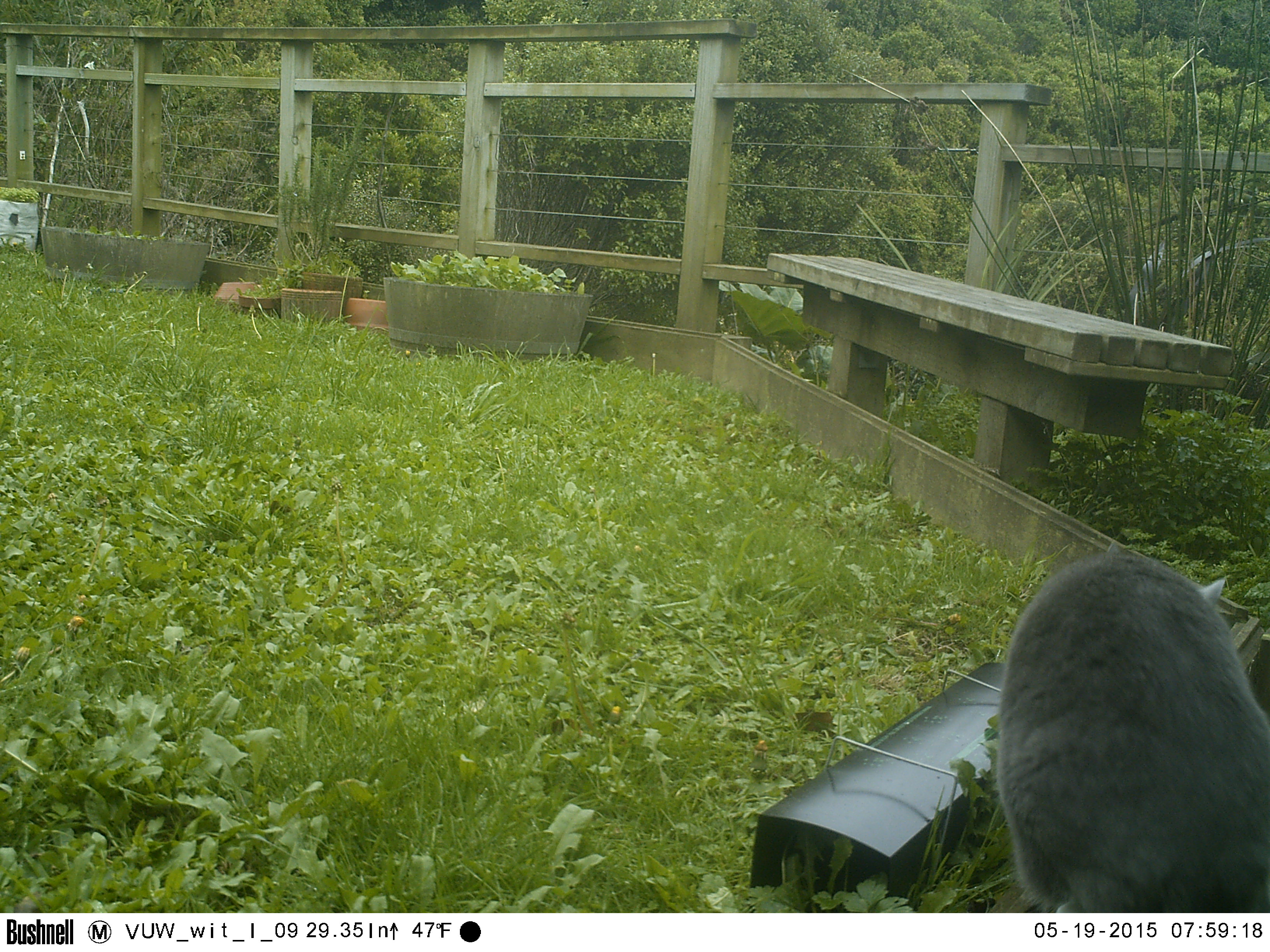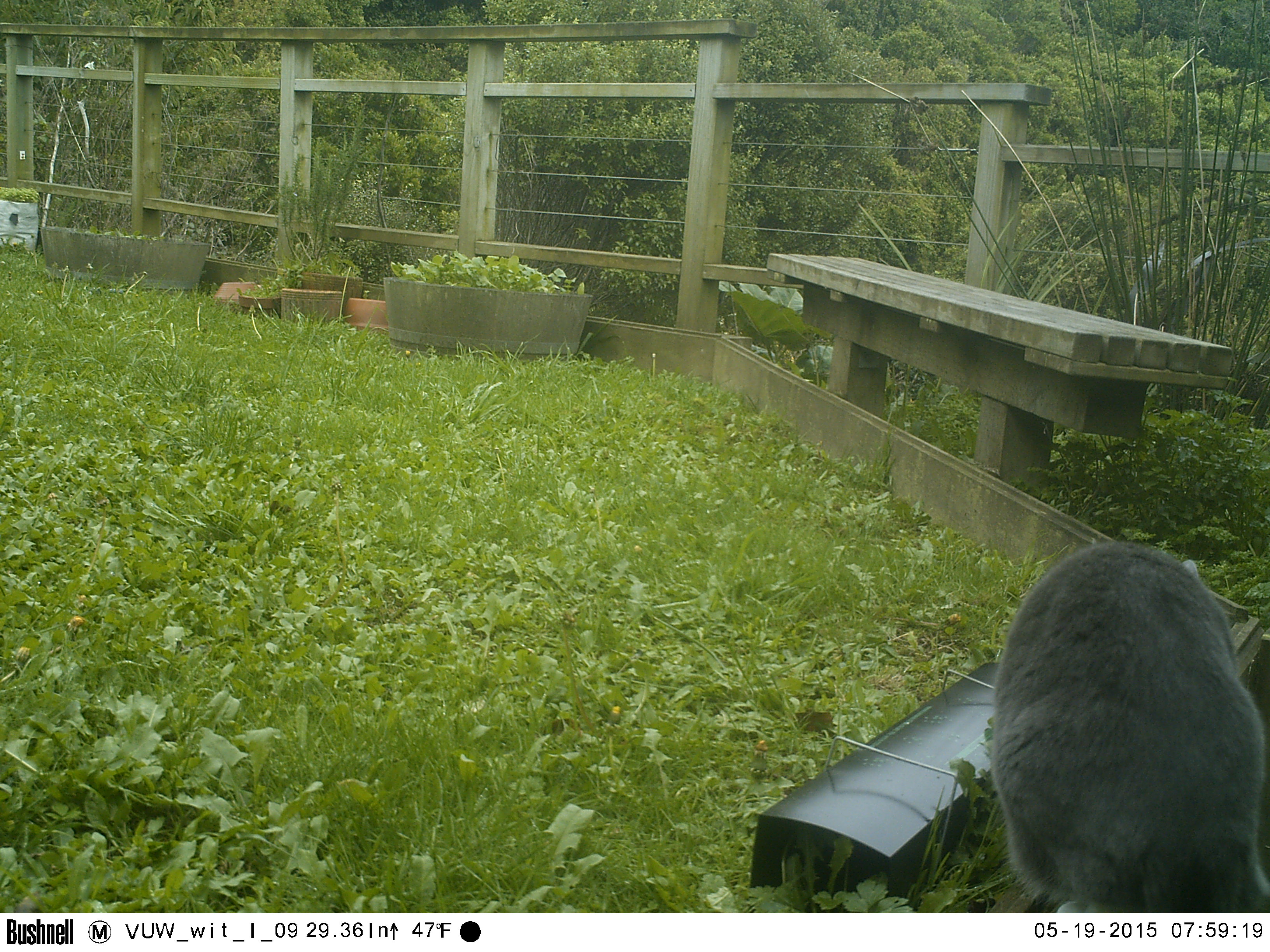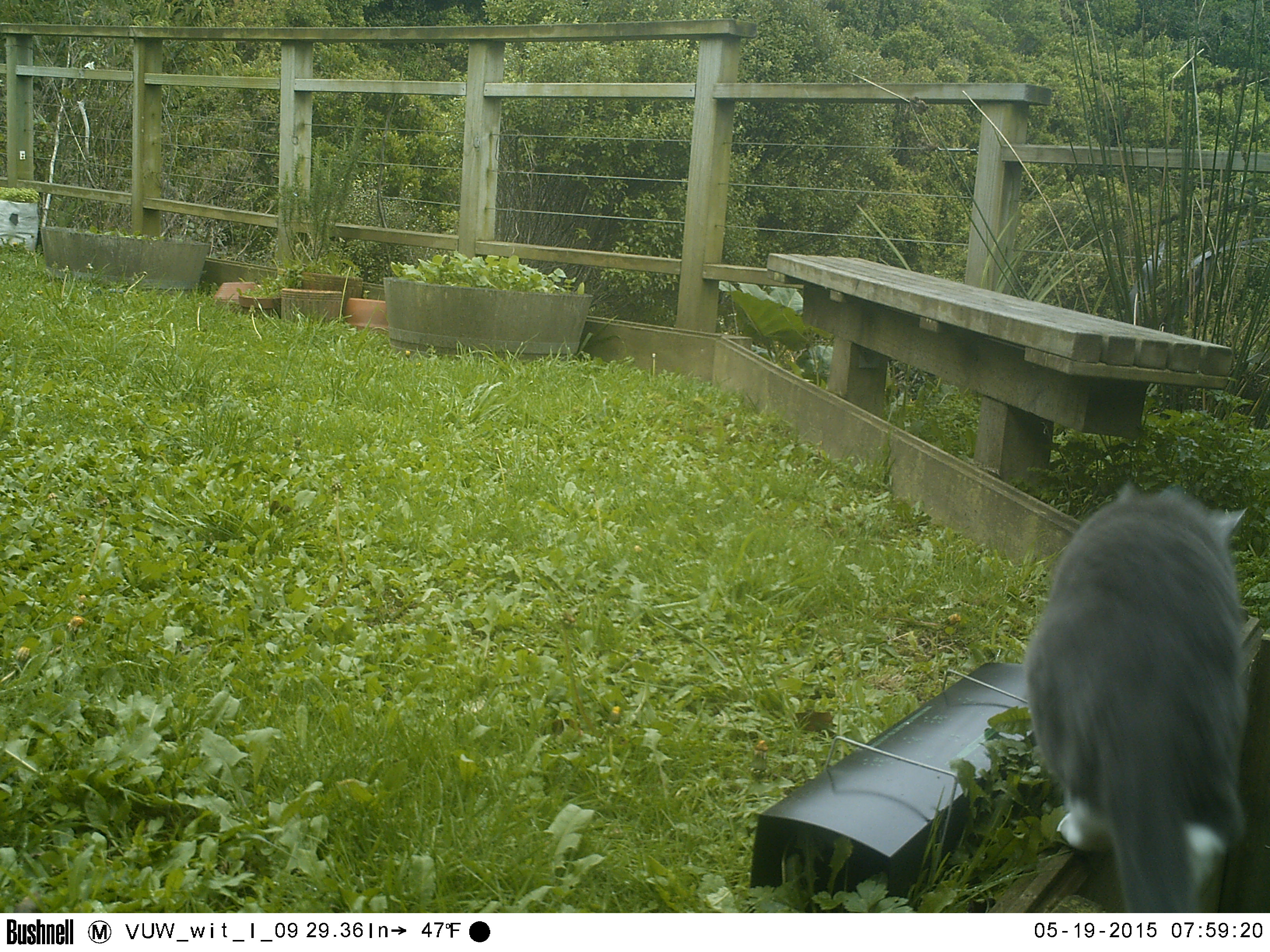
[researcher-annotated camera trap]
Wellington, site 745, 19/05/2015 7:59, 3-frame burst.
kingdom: Animalia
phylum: Chordata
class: Mammalia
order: Carnivora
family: Felidae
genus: Felis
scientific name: Felis catus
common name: cat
Cat (Felis catus).